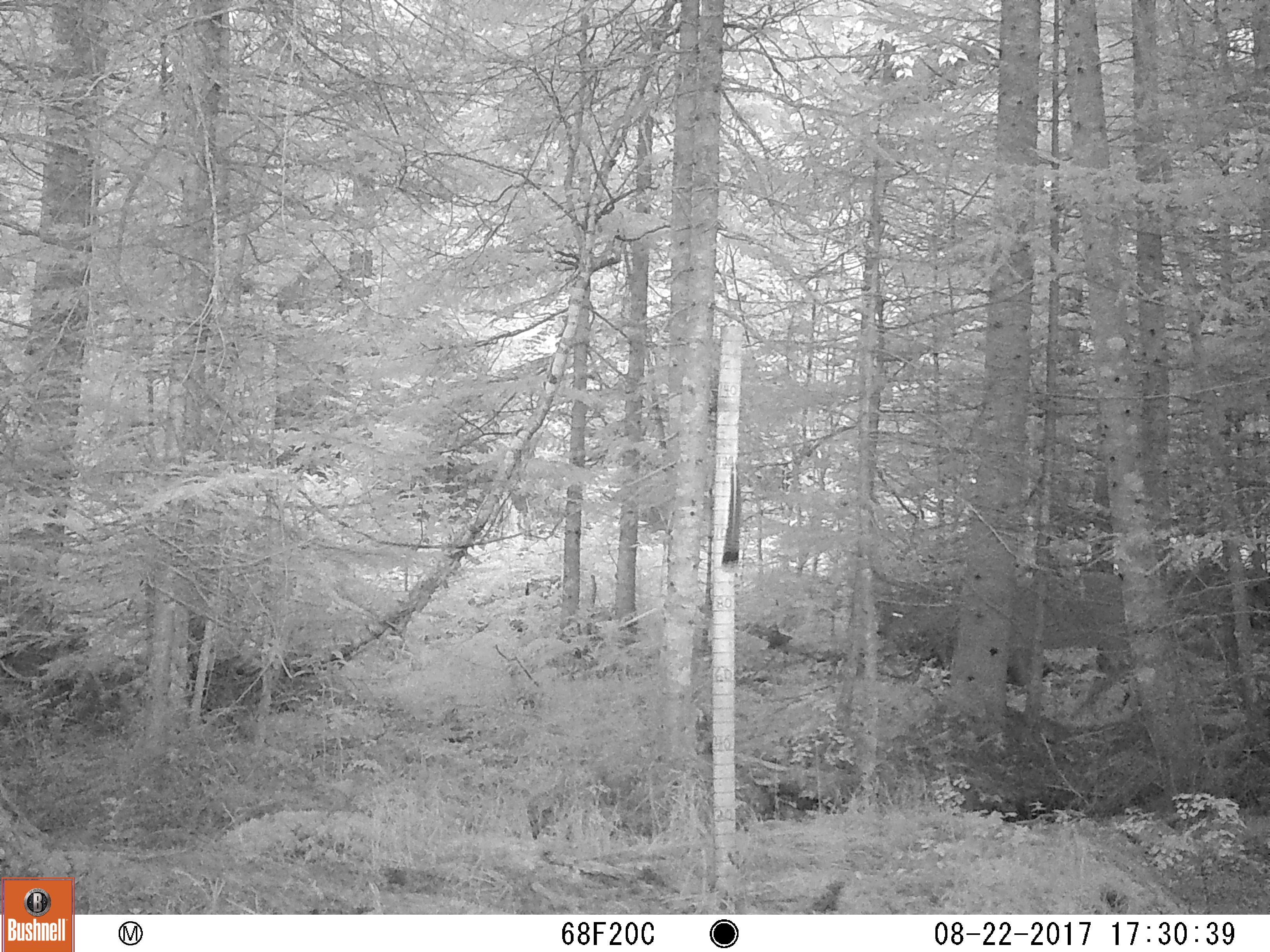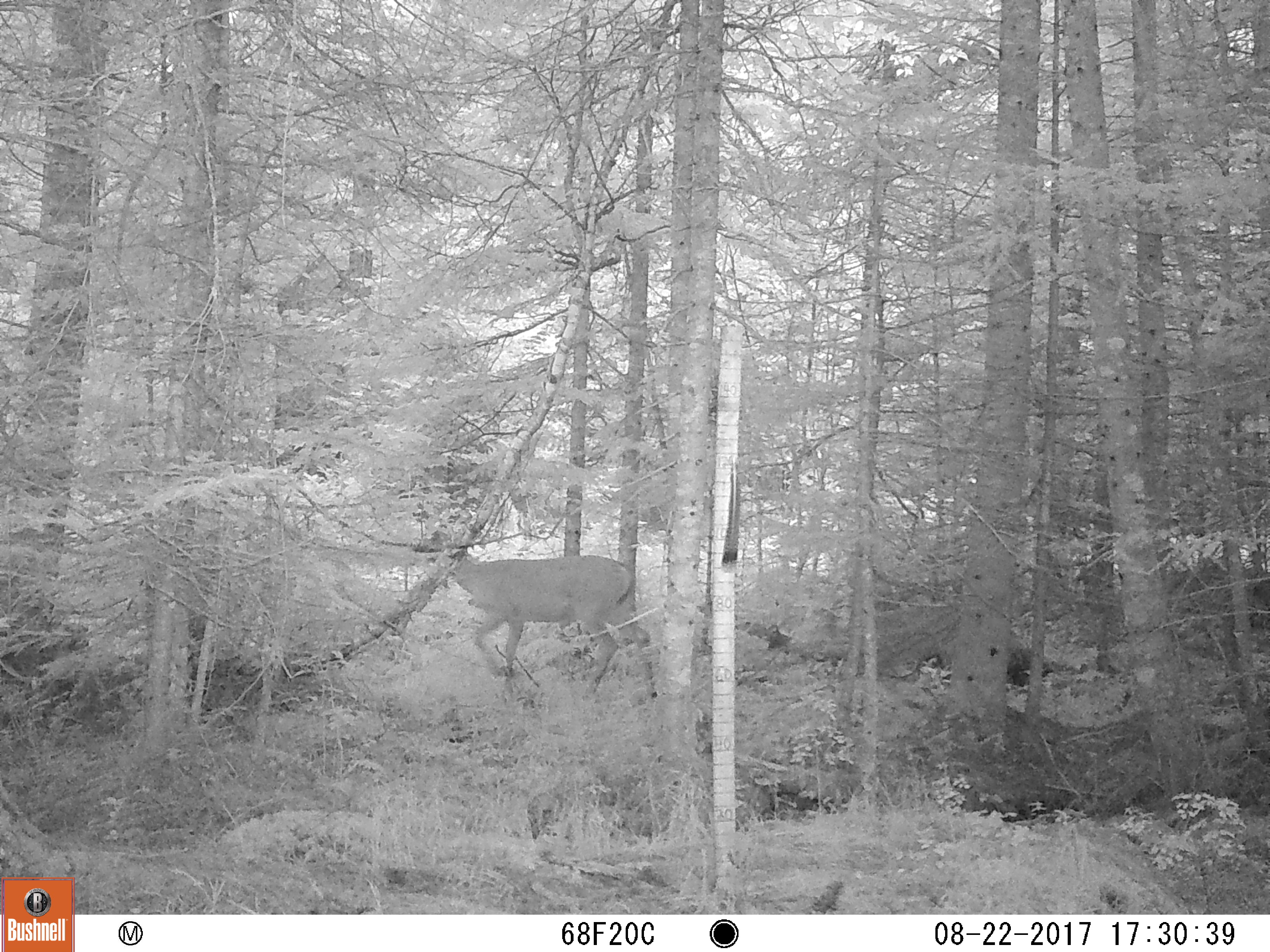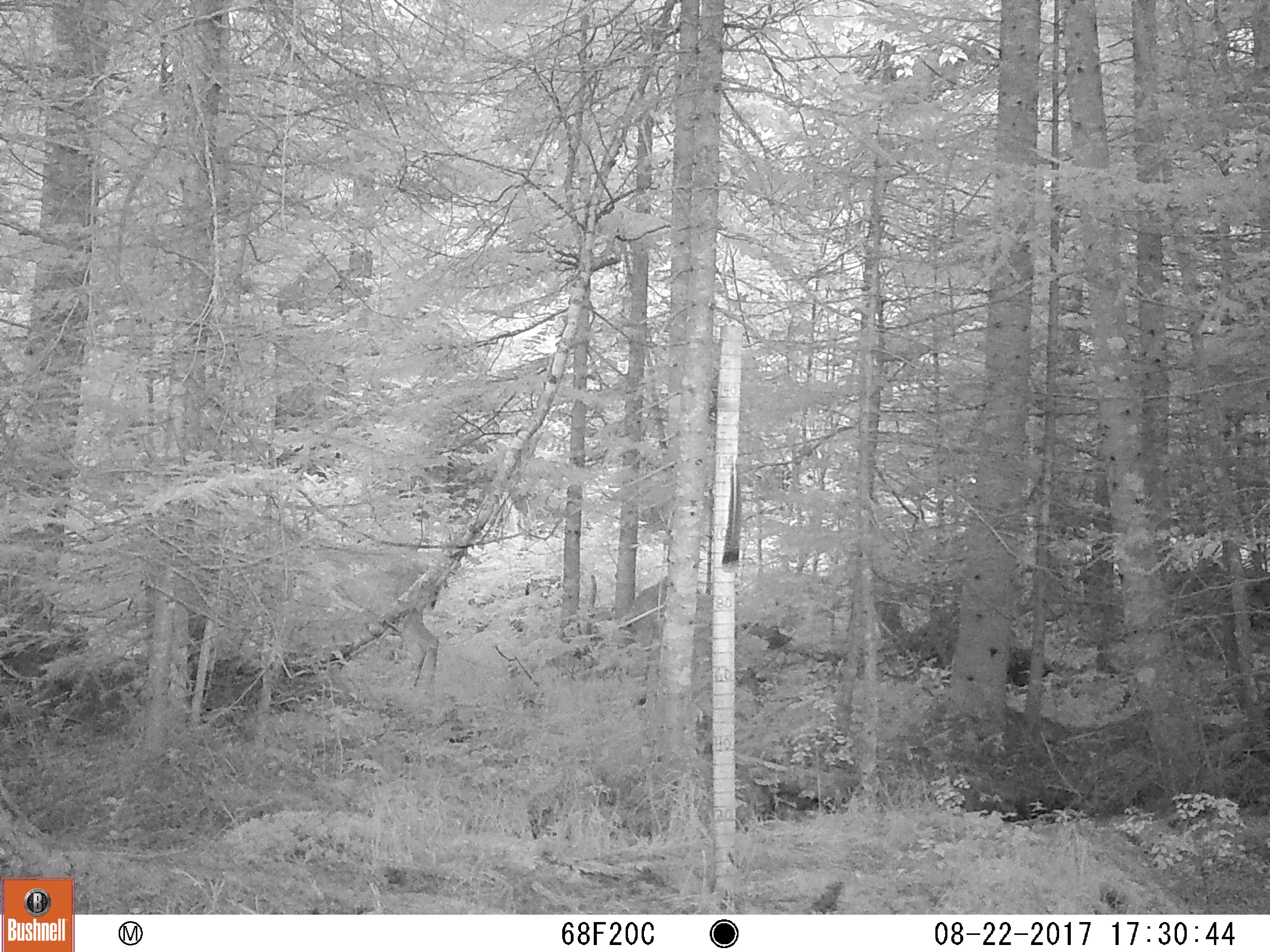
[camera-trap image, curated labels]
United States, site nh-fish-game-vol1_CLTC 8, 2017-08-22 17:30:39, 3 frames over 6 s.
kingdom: Animalia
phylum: Chordata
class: Mammalia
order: Artiodactyla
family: Cervidae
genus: Odocoileus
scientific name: Odocoileus virginianus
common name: white-tailed deer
White-tailed deer (Odocoileus virginianus).